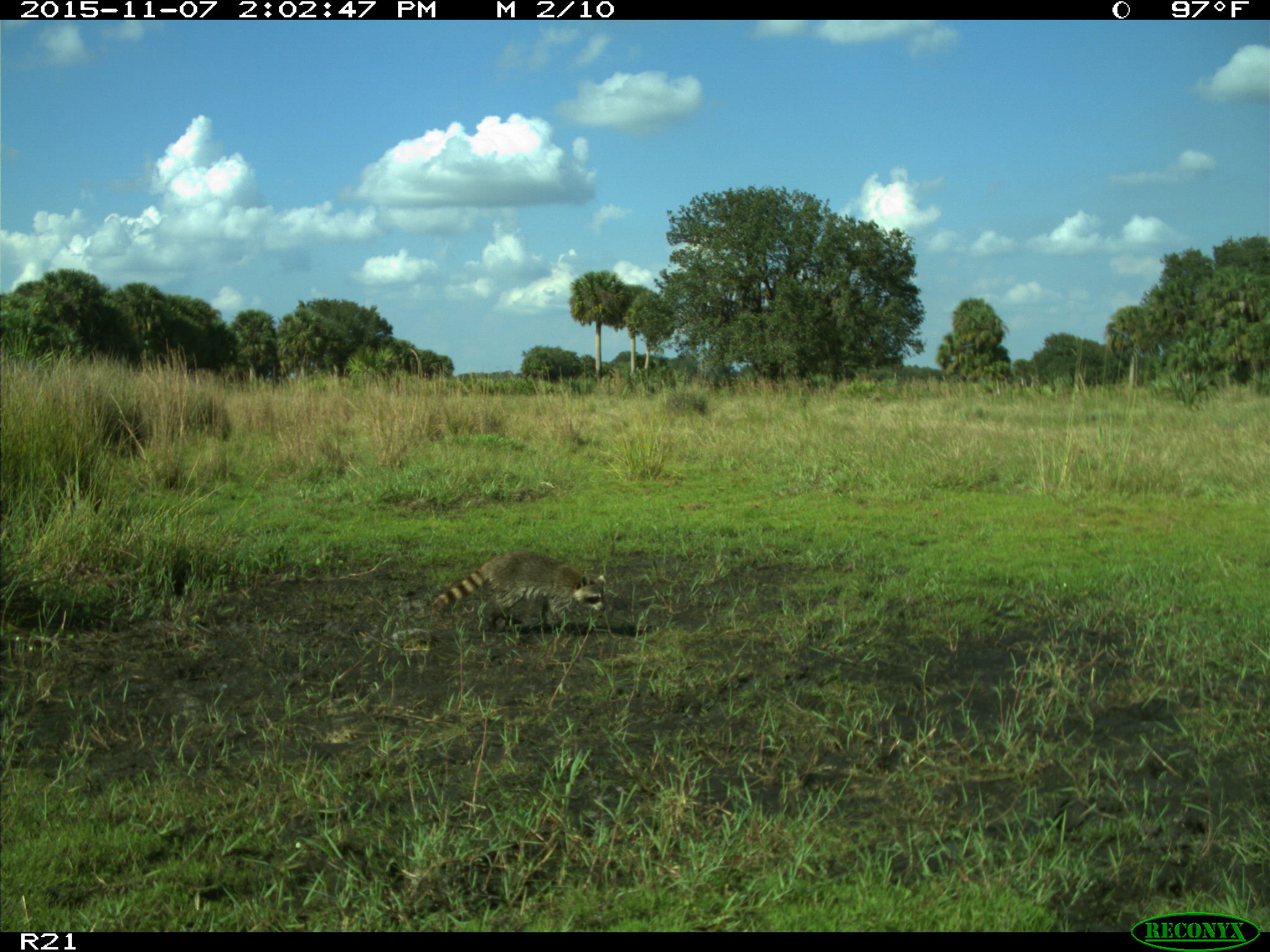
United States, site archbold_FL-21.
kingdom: Animalia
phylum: Chordata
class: Mammalia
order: Carnivora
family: Procyonidae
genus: Procyon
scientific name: Procyon lotor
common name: common raccoon